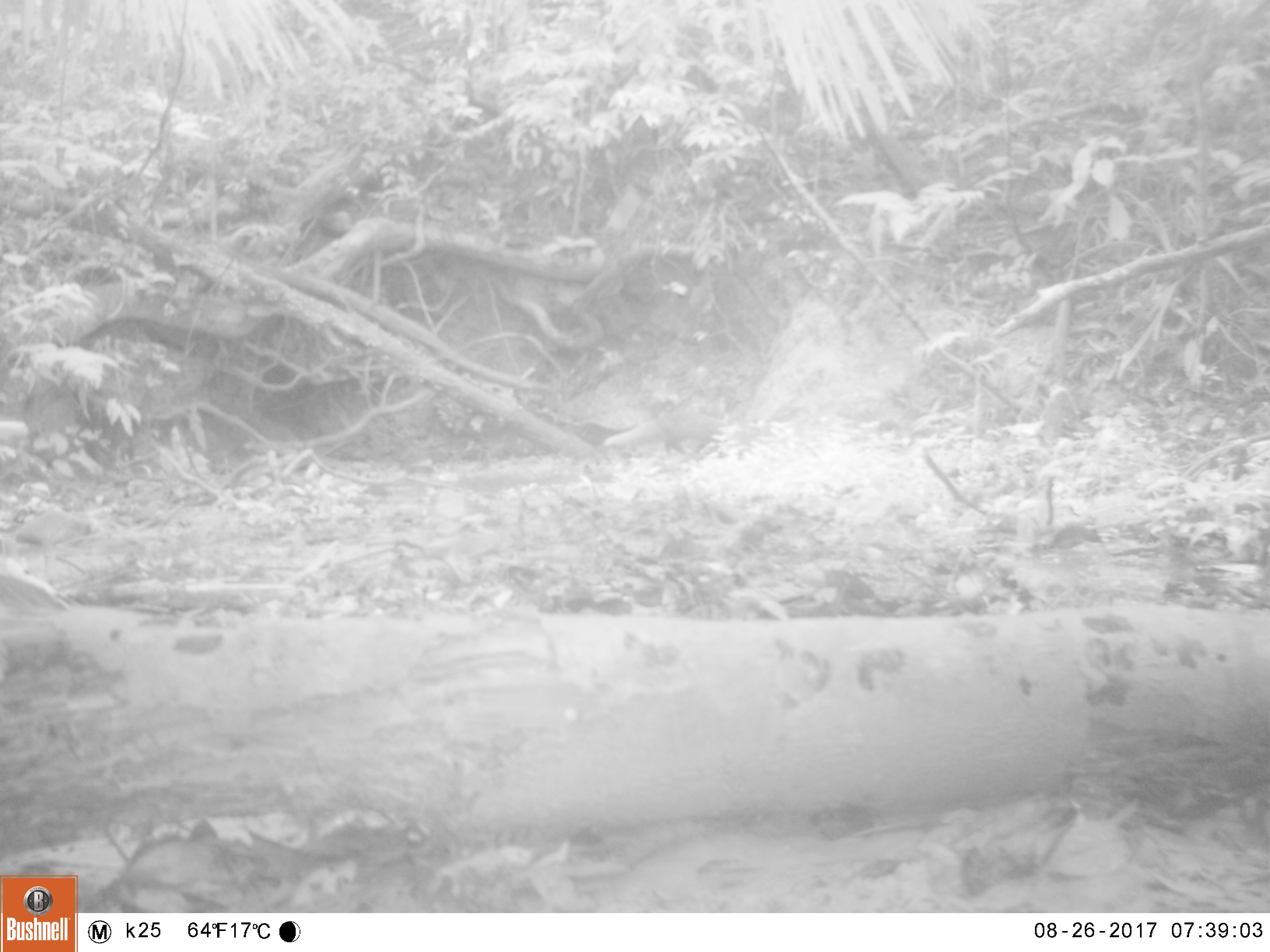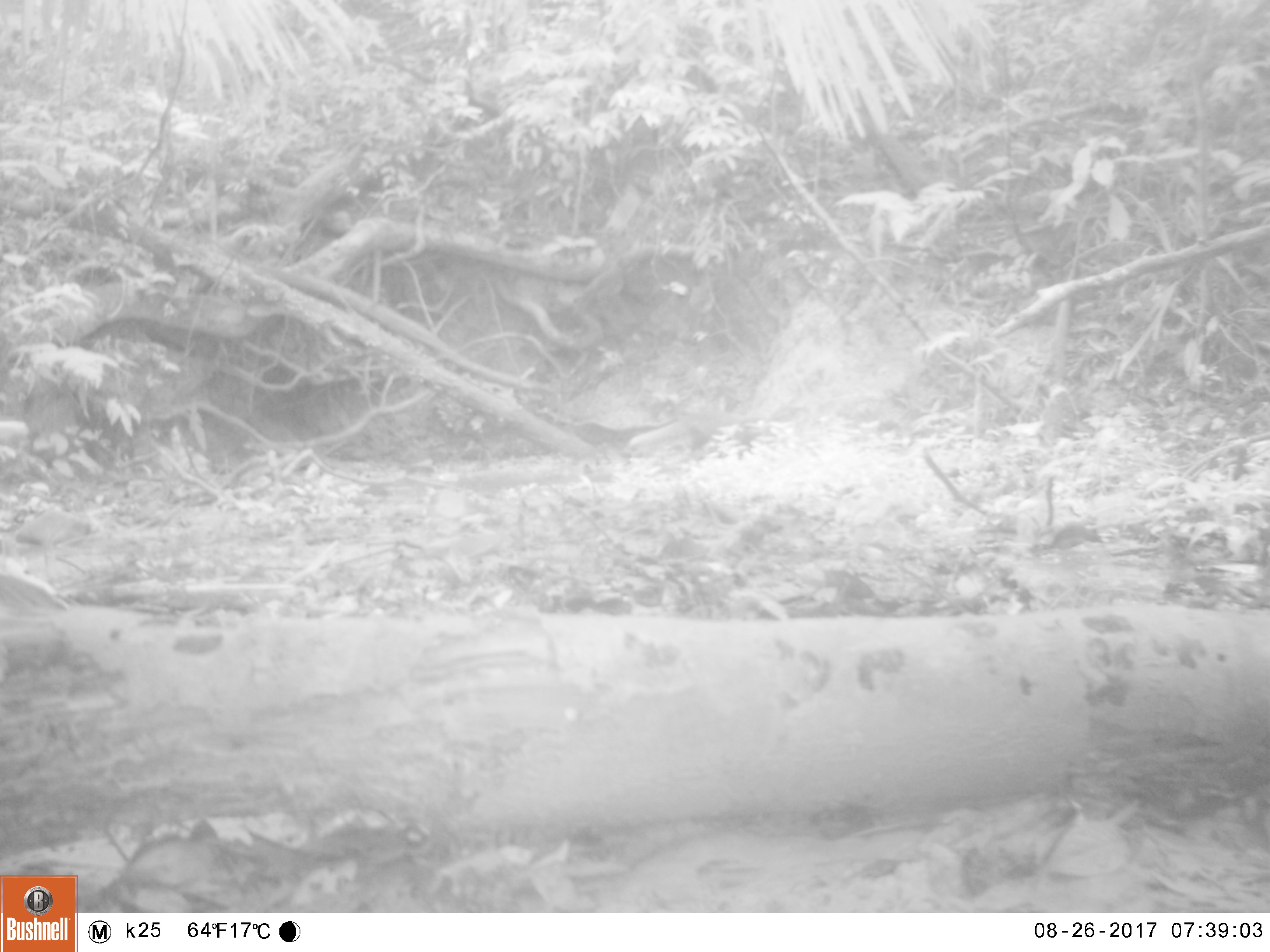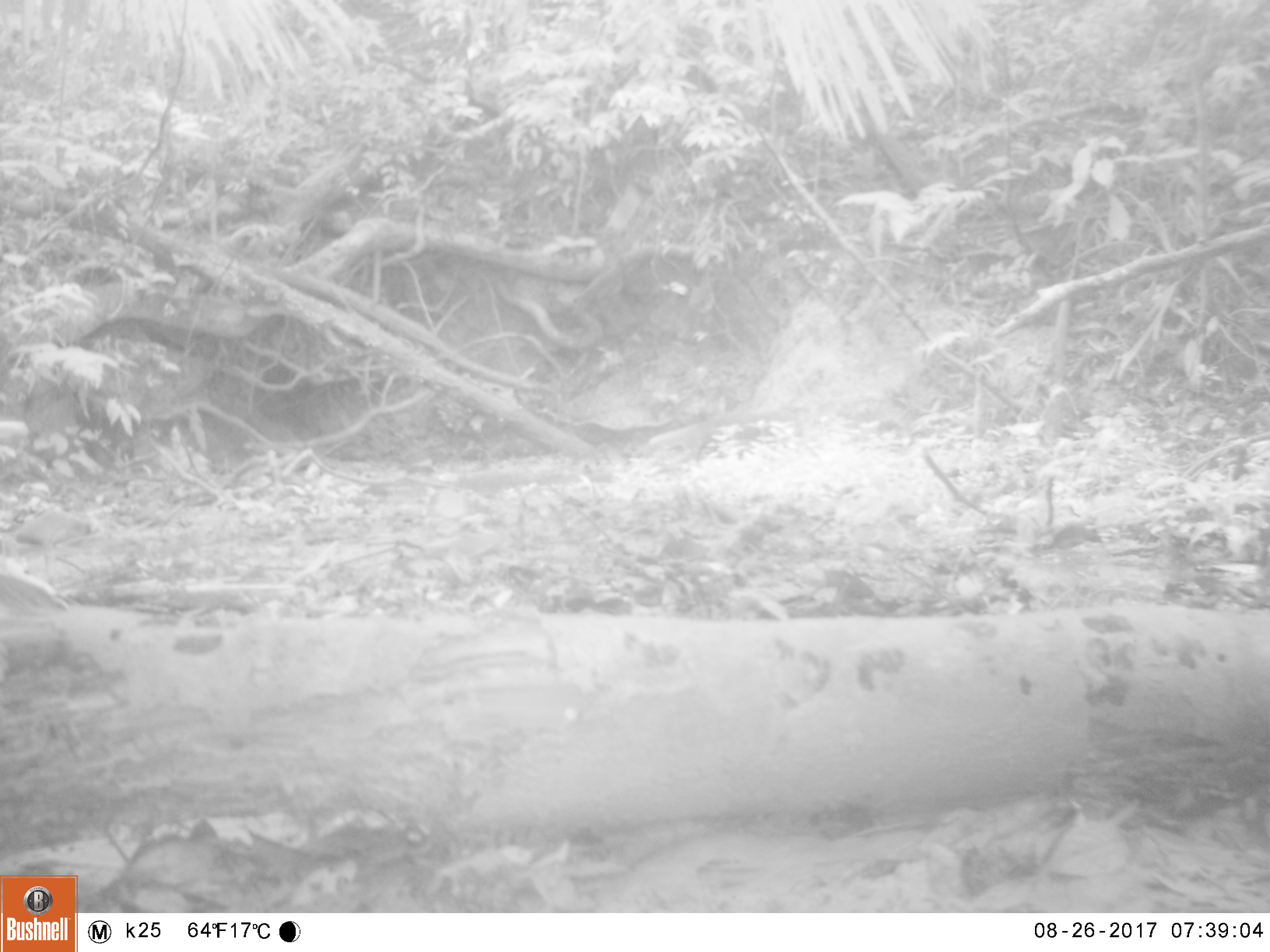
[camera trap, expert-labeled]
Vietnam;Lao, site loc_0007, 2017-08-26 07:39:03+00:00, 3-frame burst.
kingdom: Animalia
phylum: Chordata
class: Mammalia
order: Carnivora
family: Herpestidae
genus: Urva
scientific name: Urva urva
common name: crab-eating mongoose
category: crab eating mongoose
Crab eating mongoose (crab-eating mongoose) (Urva urva). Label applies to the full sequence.